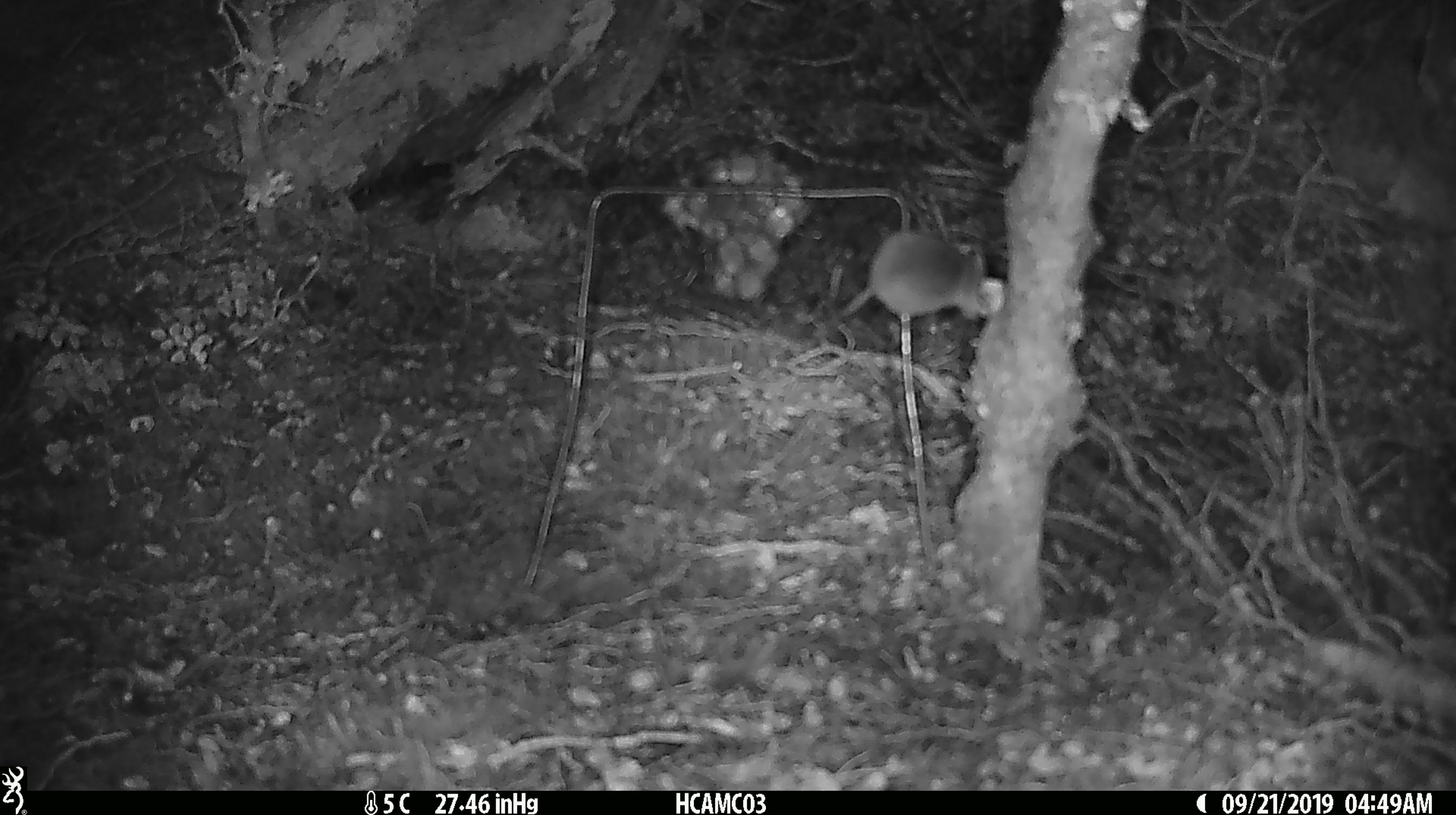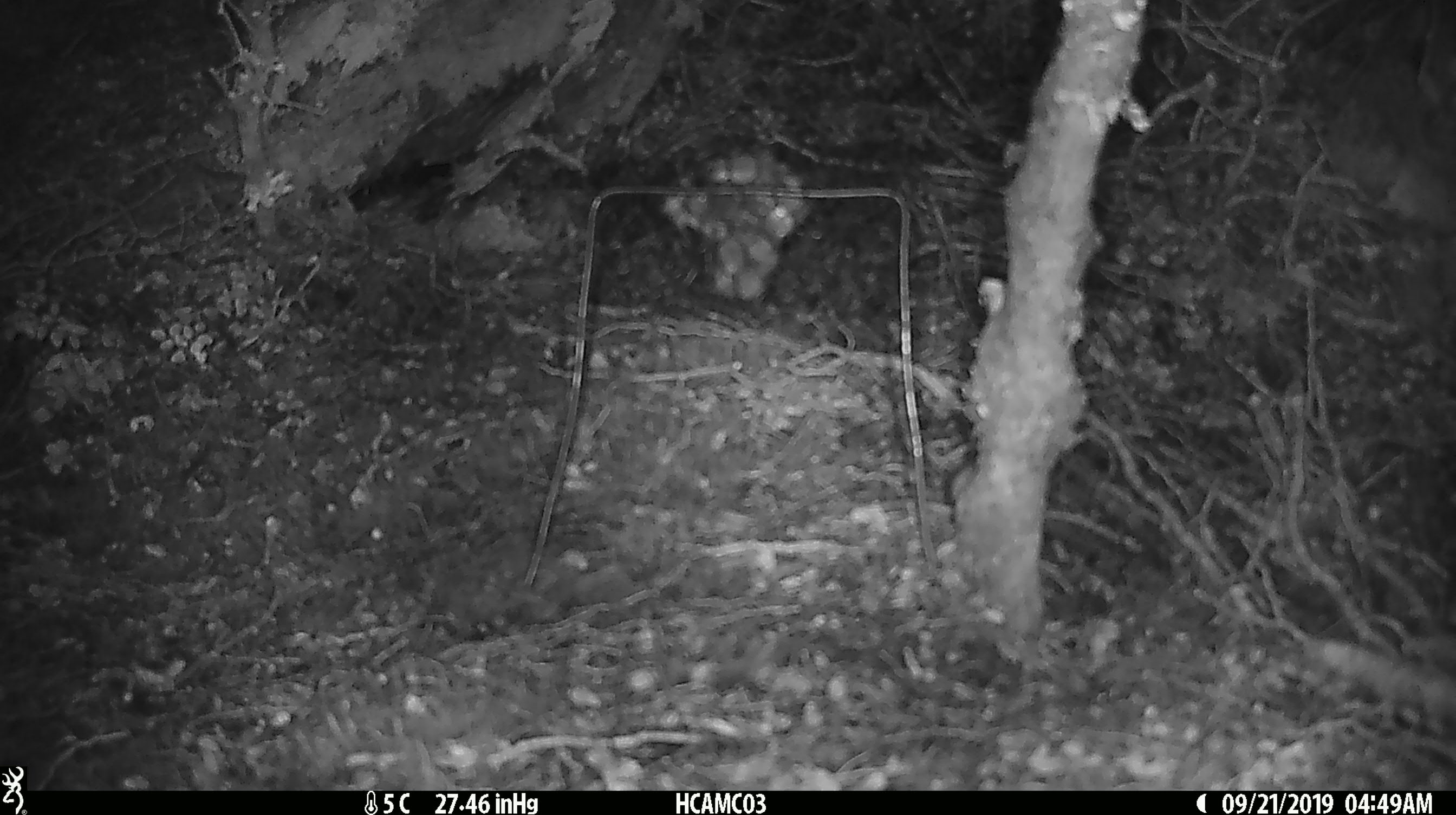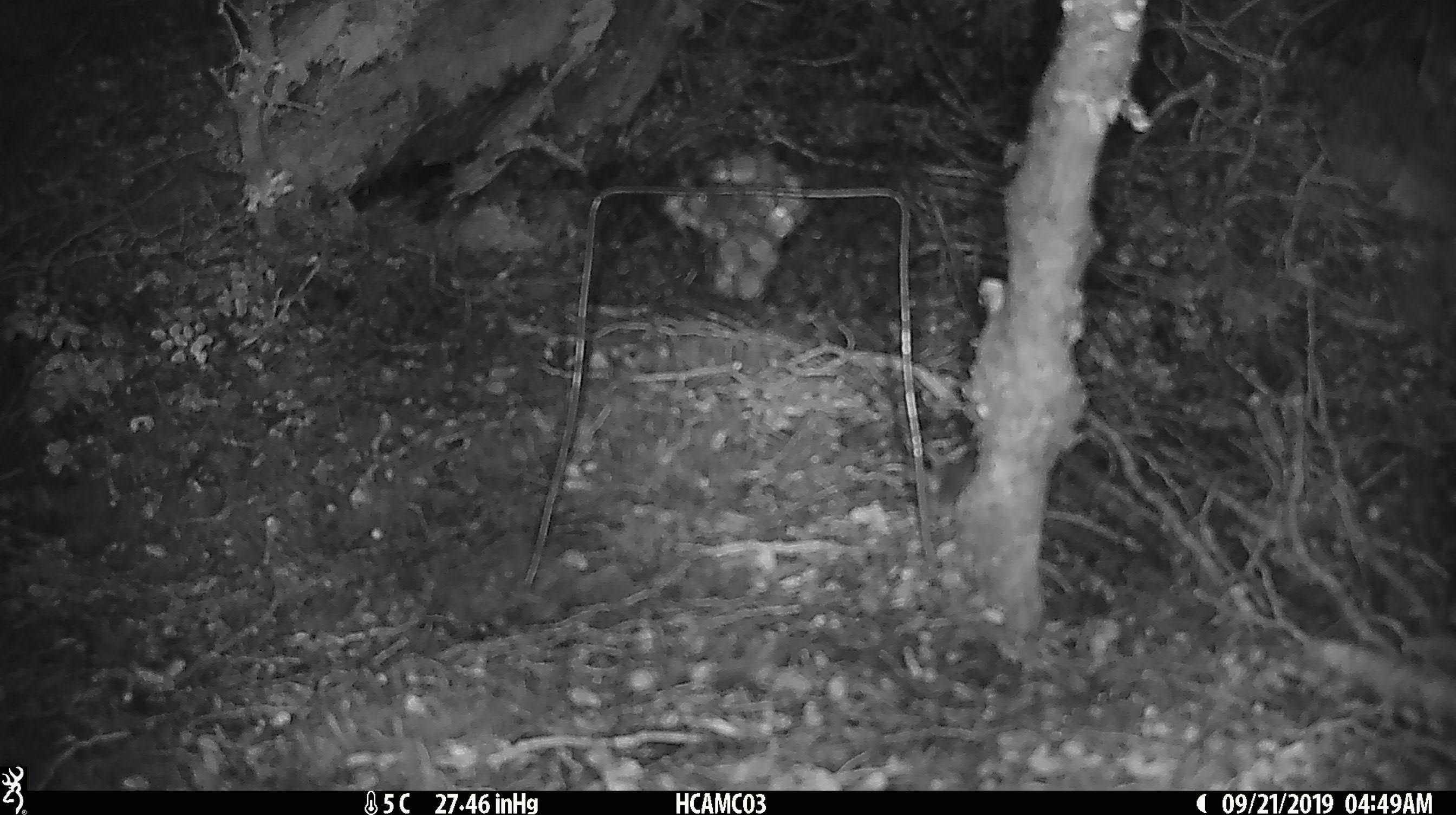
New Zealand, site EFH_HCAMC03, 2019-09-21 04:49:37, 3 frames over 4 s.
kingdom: Animalia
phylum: Chordata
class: Mammalia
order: Rodentia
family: Muridae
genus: Mus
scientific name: Mus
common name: mouse